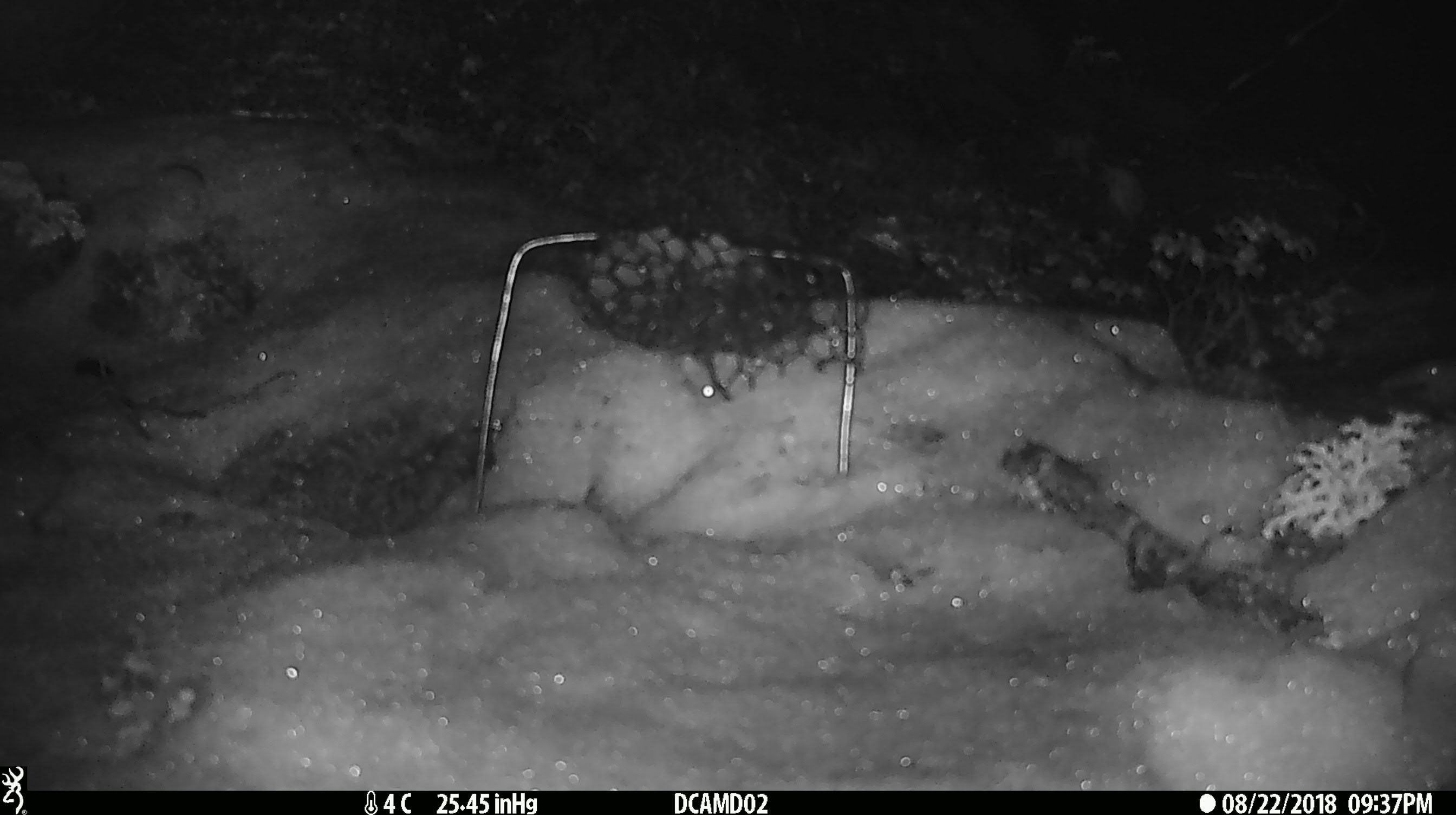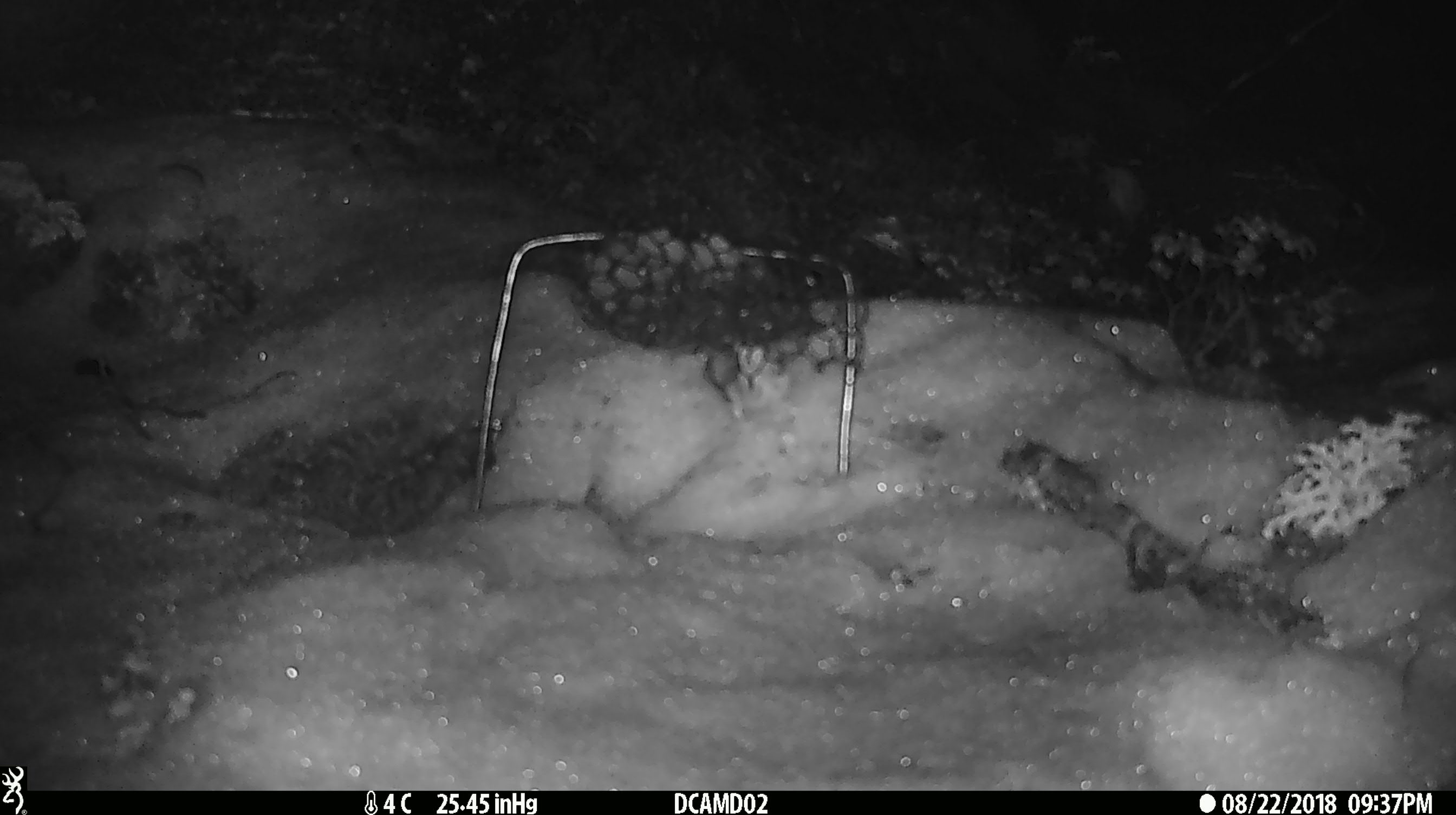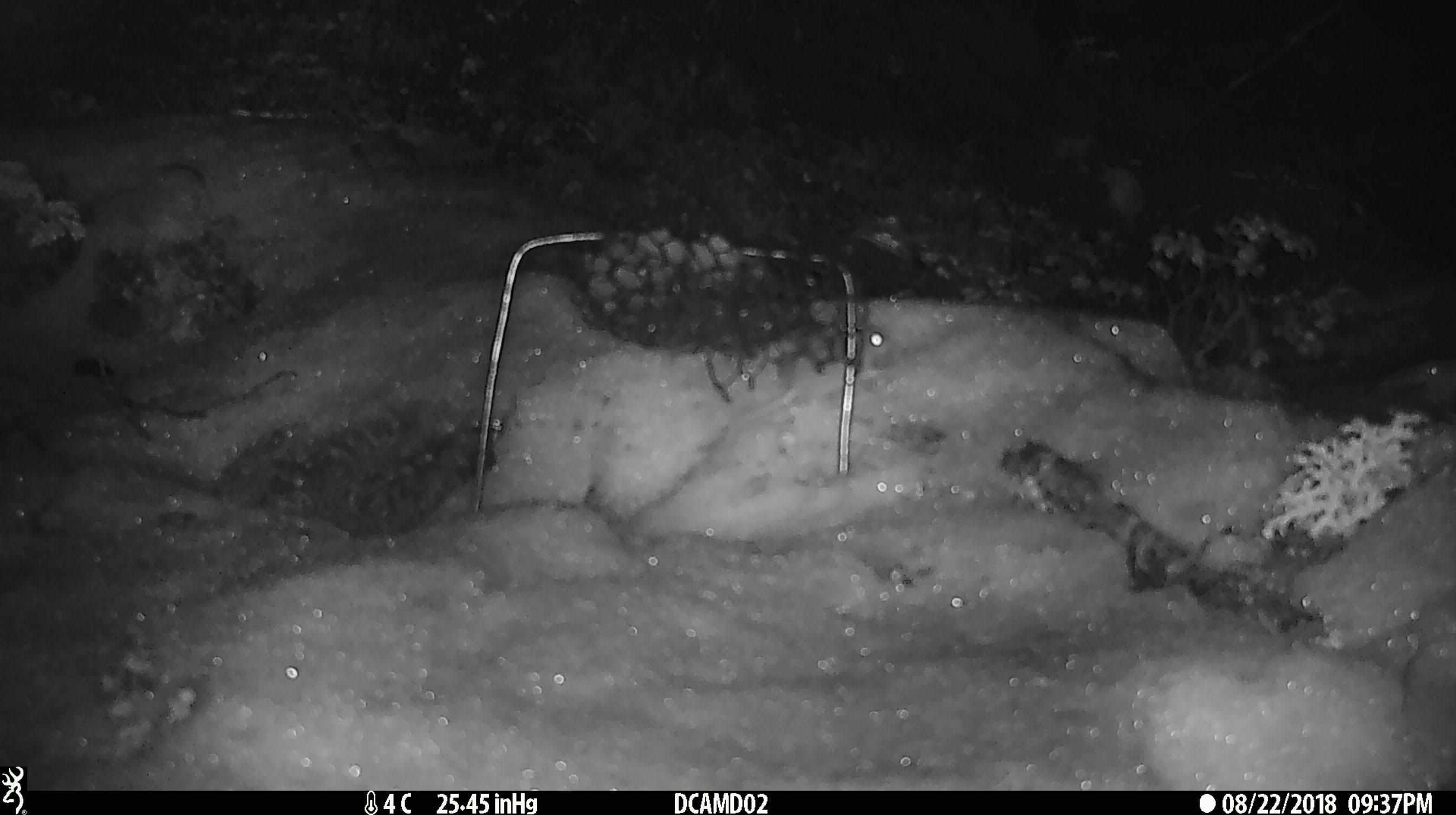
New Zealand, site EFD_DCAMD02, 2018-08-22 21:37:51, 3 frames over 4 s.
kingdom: Animalia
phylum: Chordata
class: Mammalia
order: Rodentia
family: Muridae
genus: Mus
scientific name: Mus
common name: mouse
Mouse (Mus).